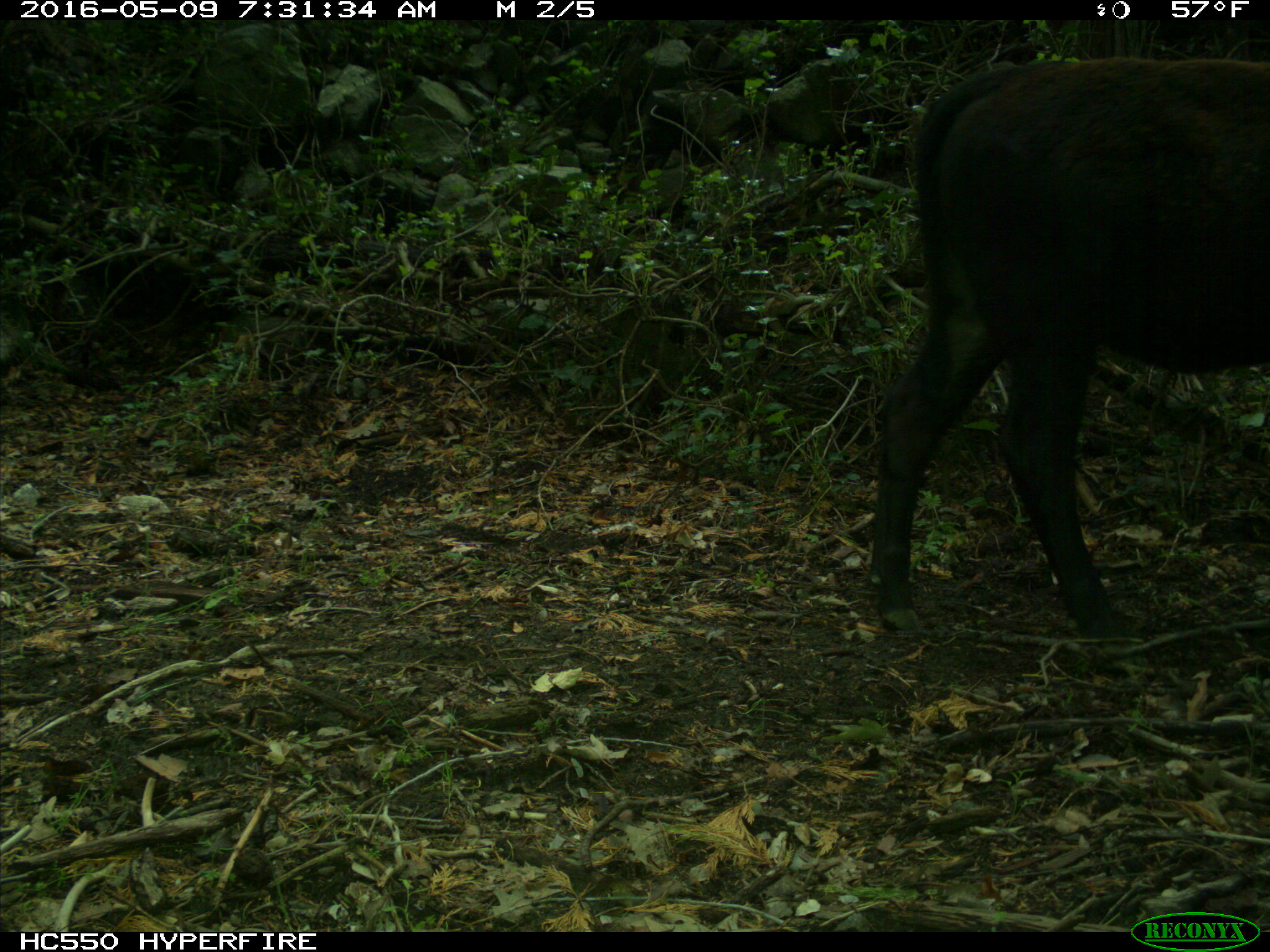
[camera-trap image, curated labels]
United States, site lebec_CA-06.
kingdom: Animalia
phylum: Chordata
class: Mammalia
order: Artiodactyla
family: Bovidae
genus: Bos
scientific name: Bos taurus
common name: domestic cow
Bos taurus (domestic cow).